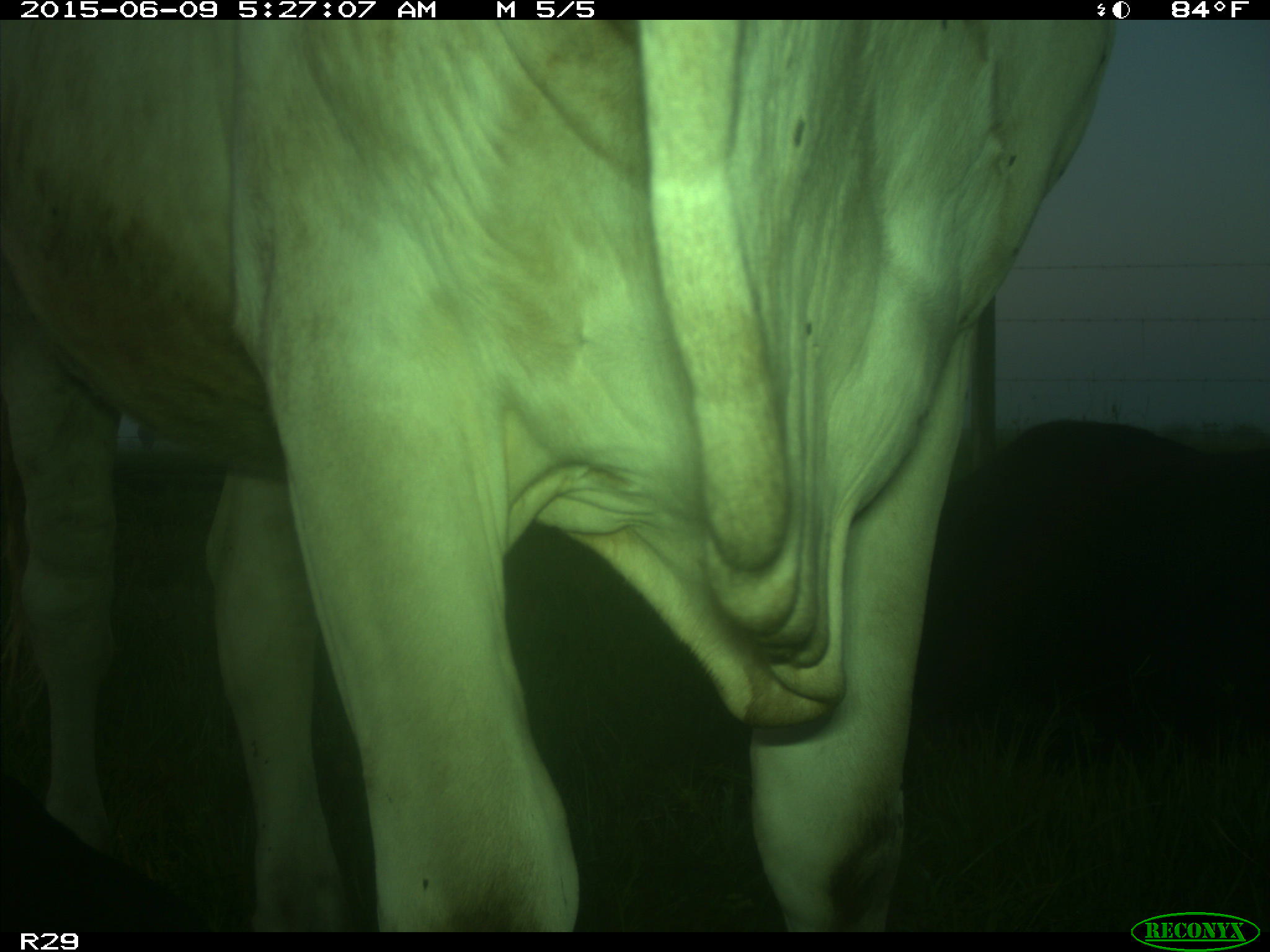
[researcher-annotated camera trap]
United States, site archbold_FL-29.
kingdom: Animalia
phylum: Chordata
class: Mammalia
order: Artiodactyla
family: Bovidae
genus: Bos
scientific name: Bos taurus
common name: domestic cow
Bos taurus (domestic cow).